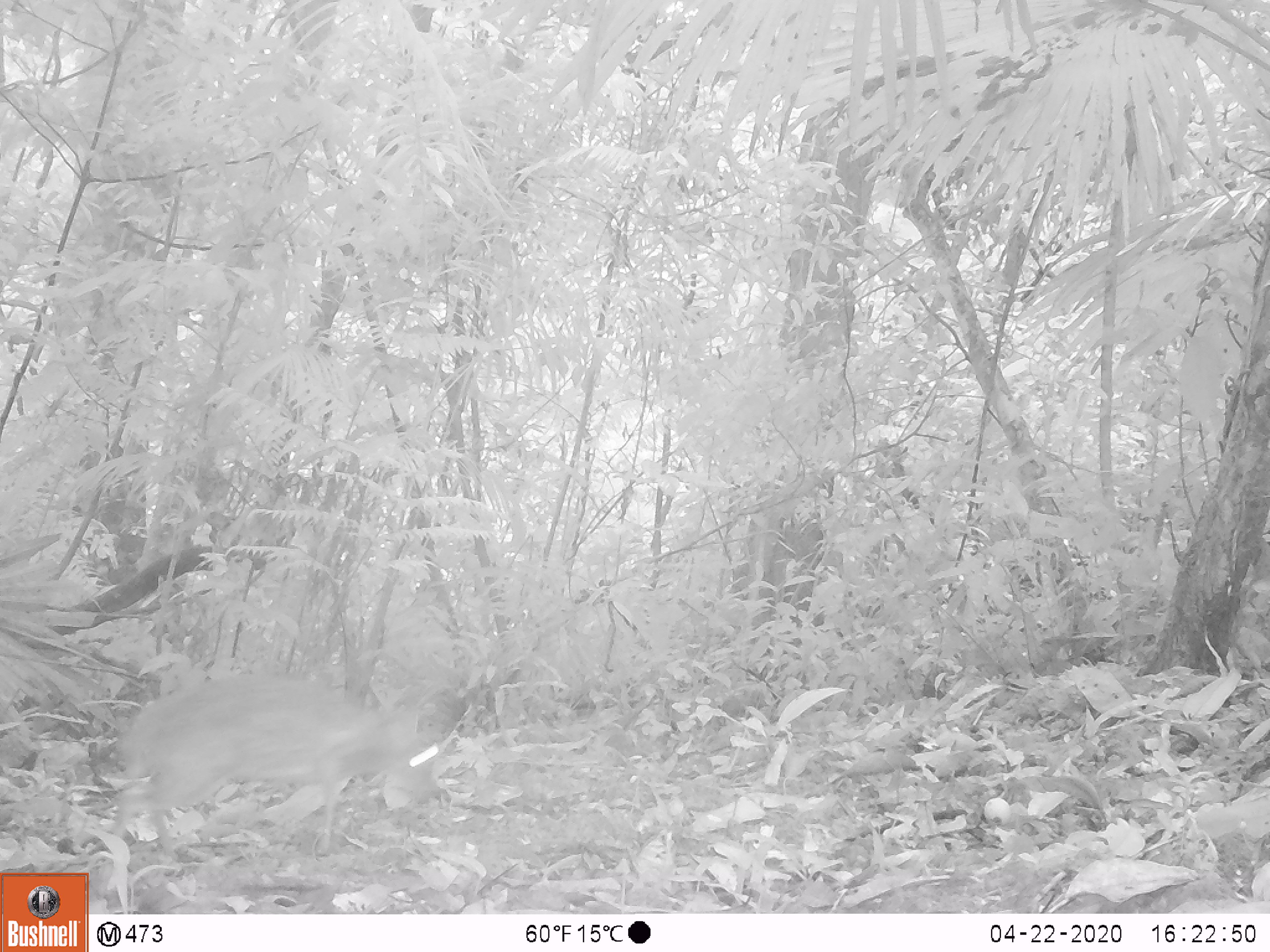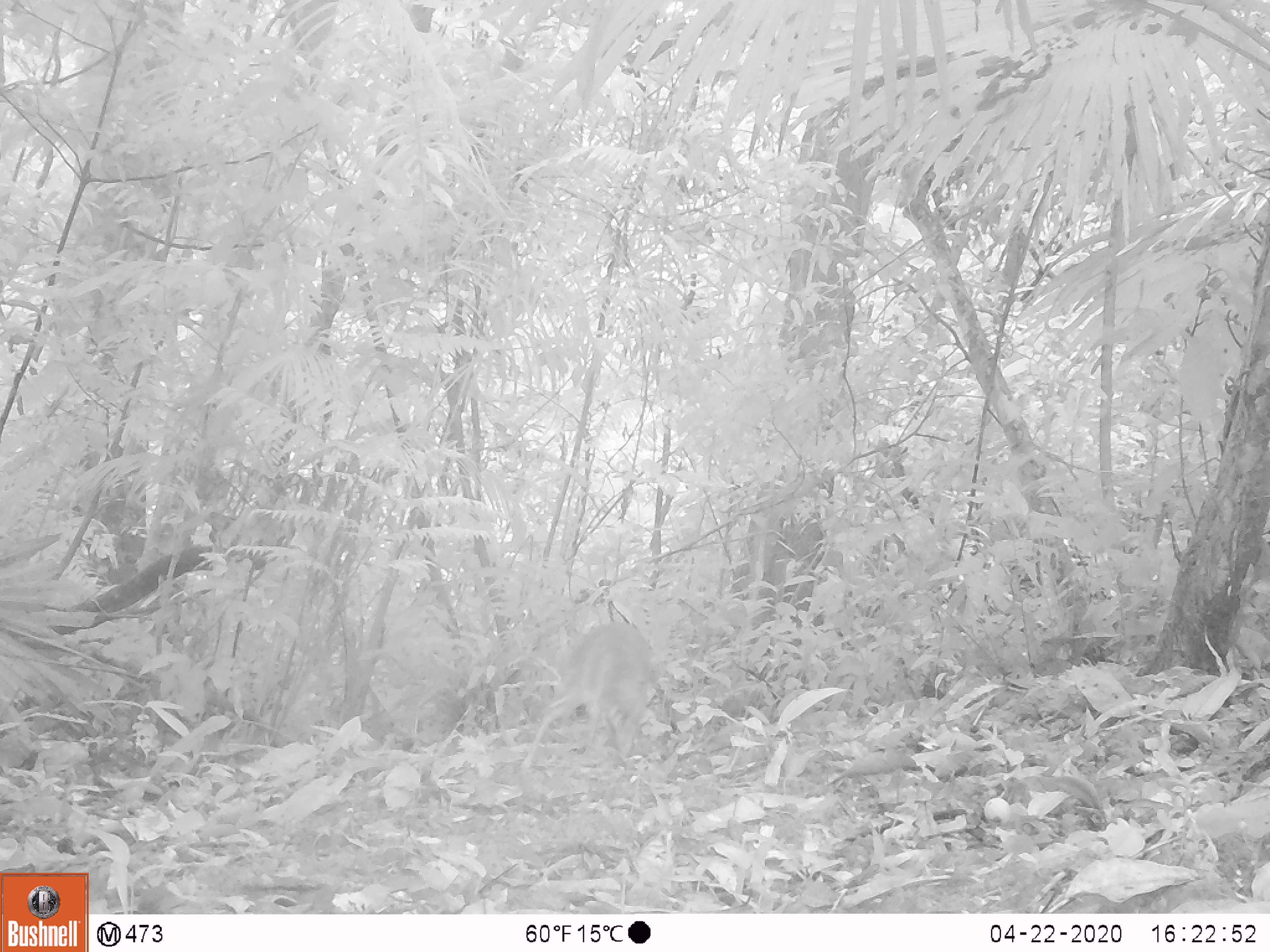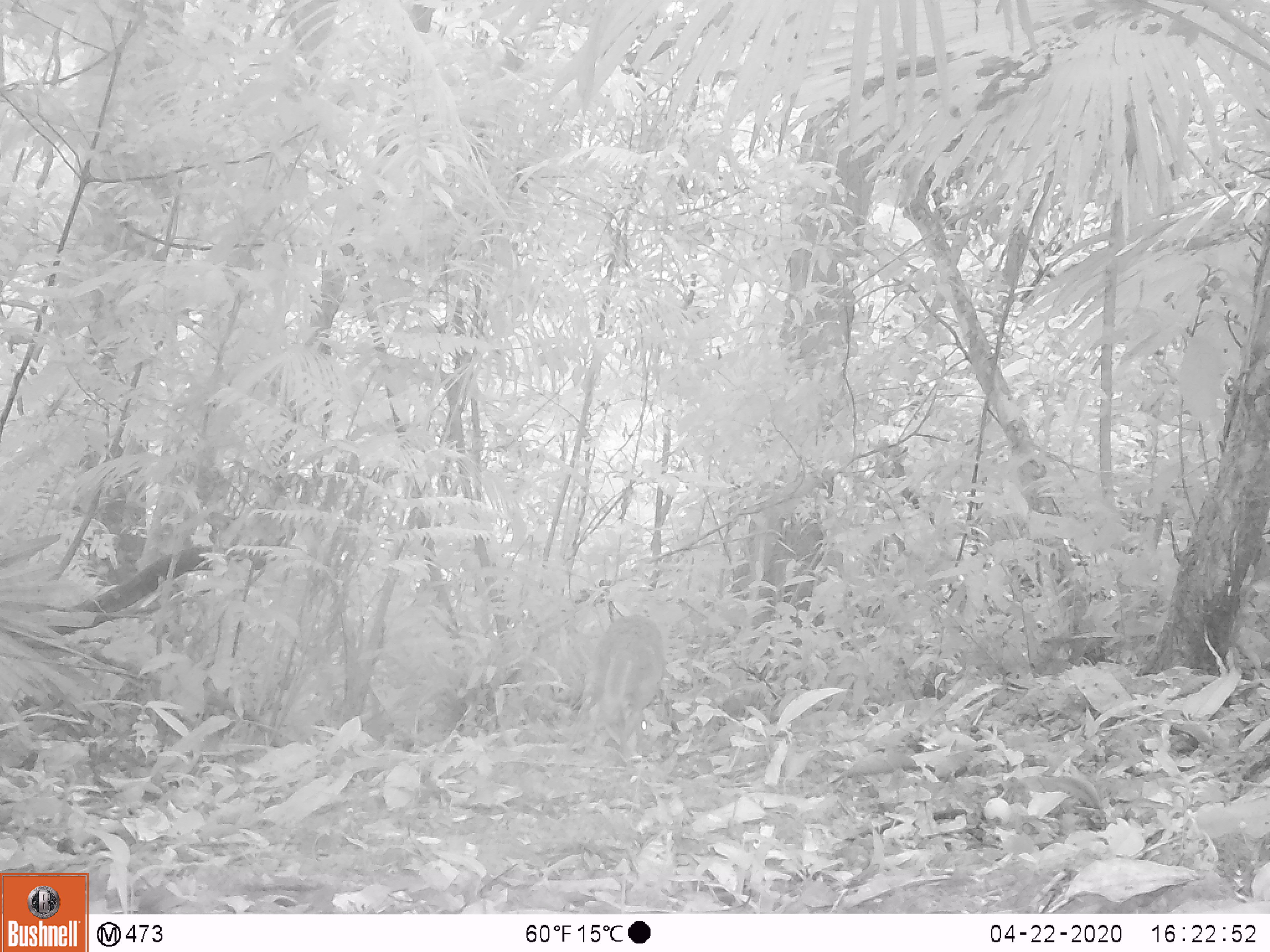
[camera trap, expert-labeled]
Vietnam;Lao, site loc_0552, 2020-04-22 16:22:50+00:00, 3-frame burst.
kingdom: Animalia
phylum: Chordata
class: Mammalia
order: Artiodactyla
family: Tragulidae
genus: Moschiola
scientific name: Moschiola meminna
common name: chevrotain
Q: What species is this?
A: Chevrotain (Moschiola meminna).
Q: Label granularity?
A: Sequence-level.